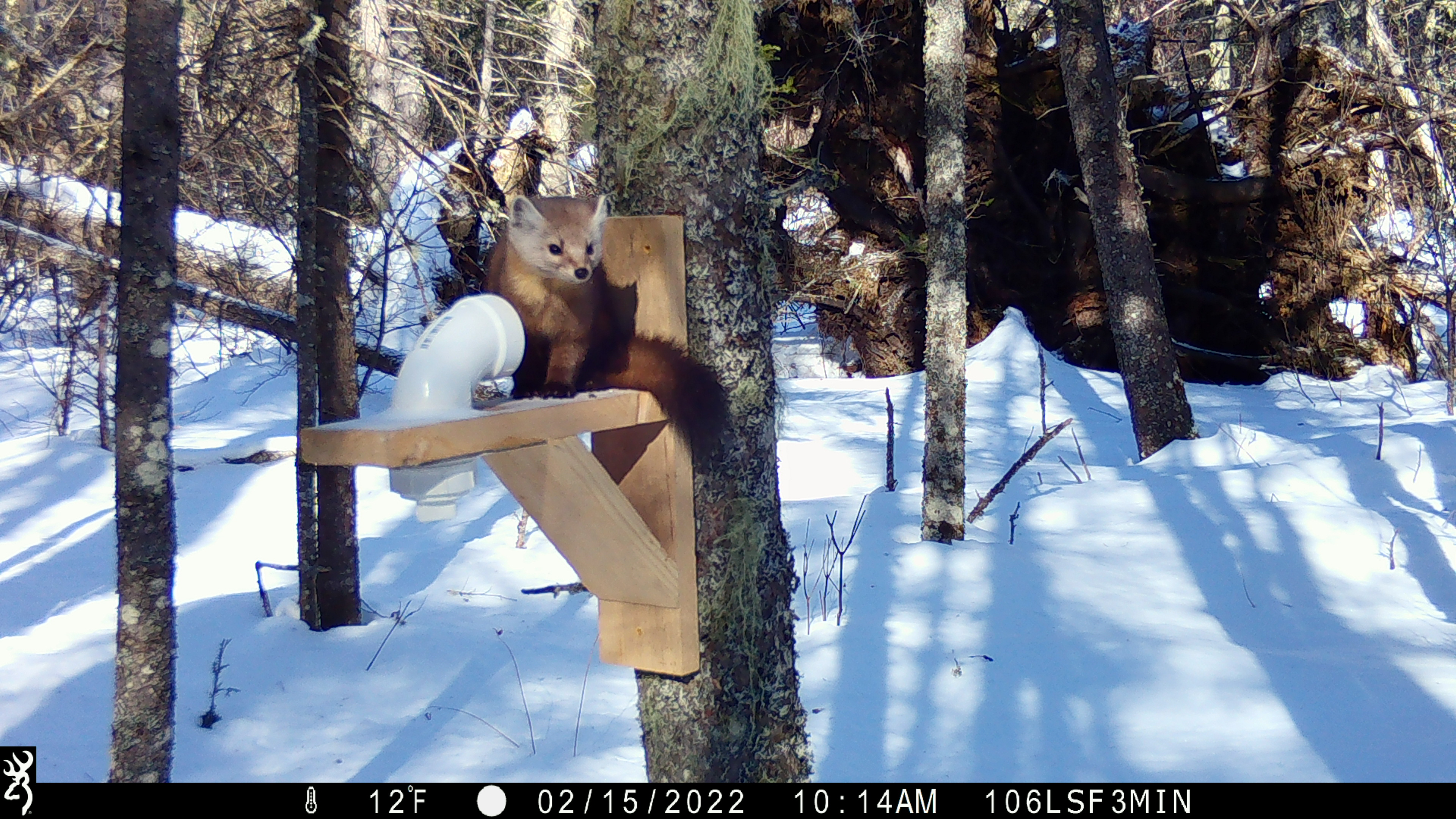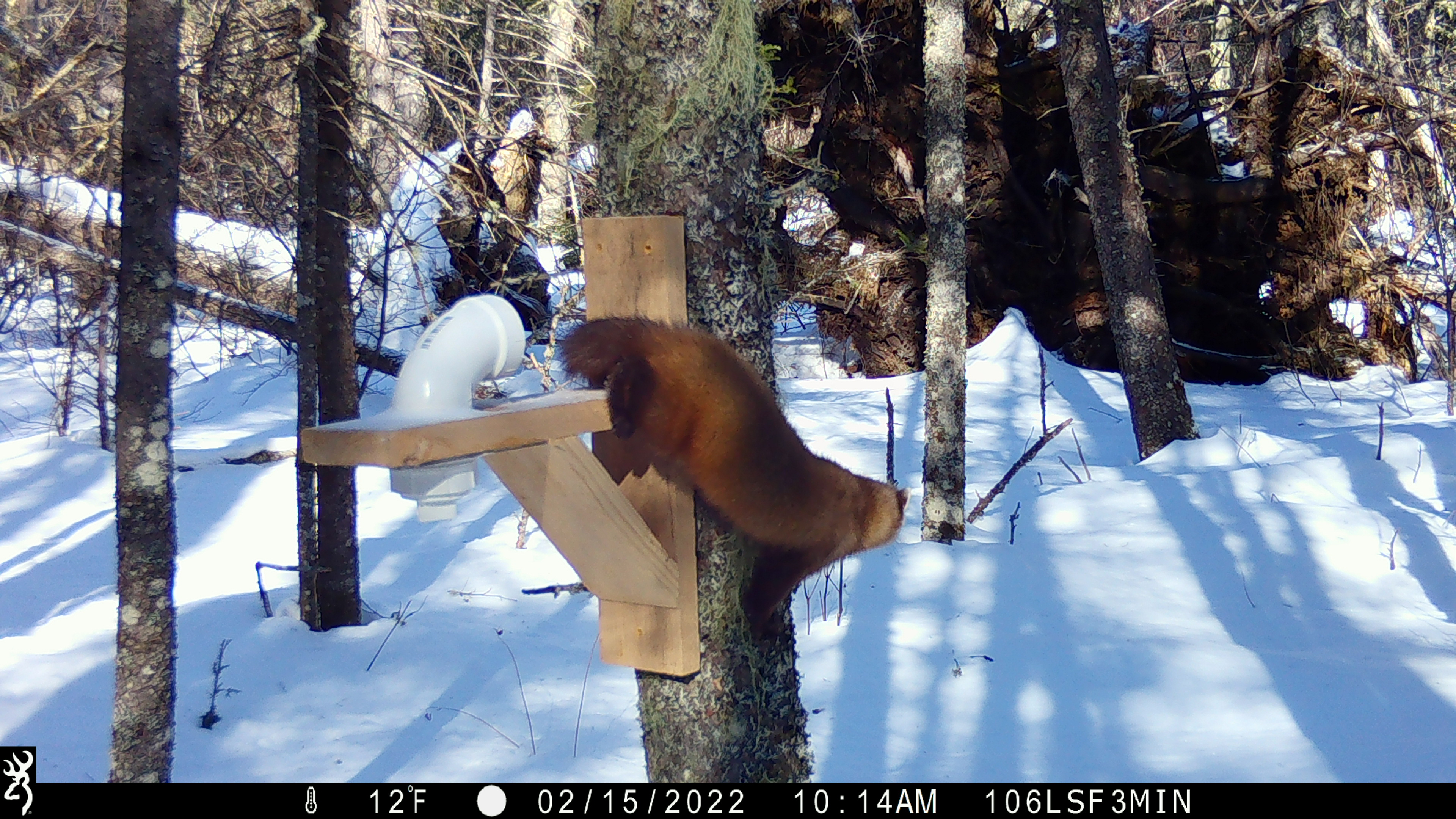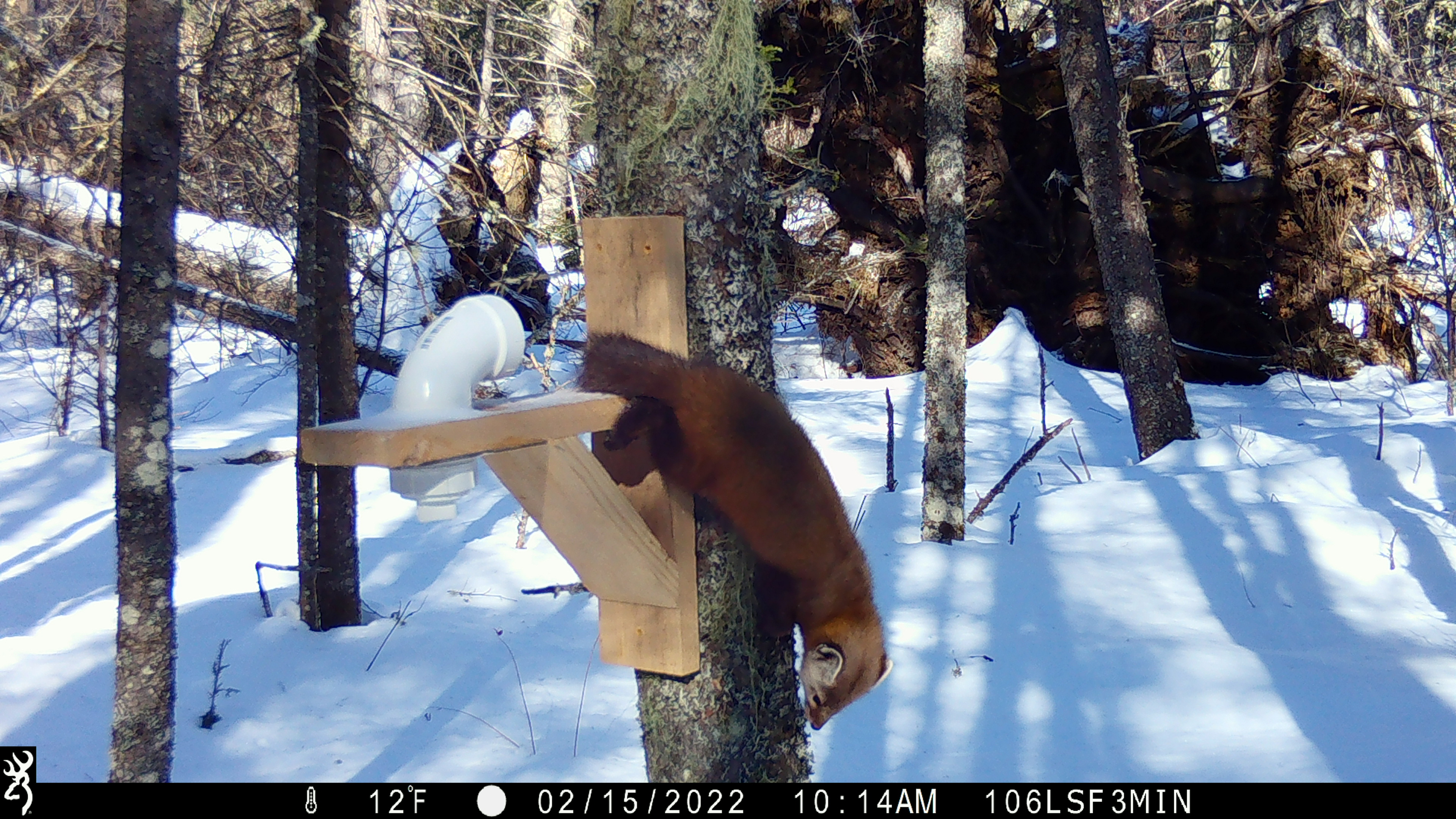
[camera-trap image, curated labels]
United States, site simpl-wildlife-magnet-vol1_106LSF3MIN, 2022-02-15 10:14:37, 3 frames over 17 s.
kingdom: Animalia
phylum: Chordata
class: Mammalia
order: Carnivora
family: Mustelidae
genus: Martes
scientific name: Martes americana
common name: american marten